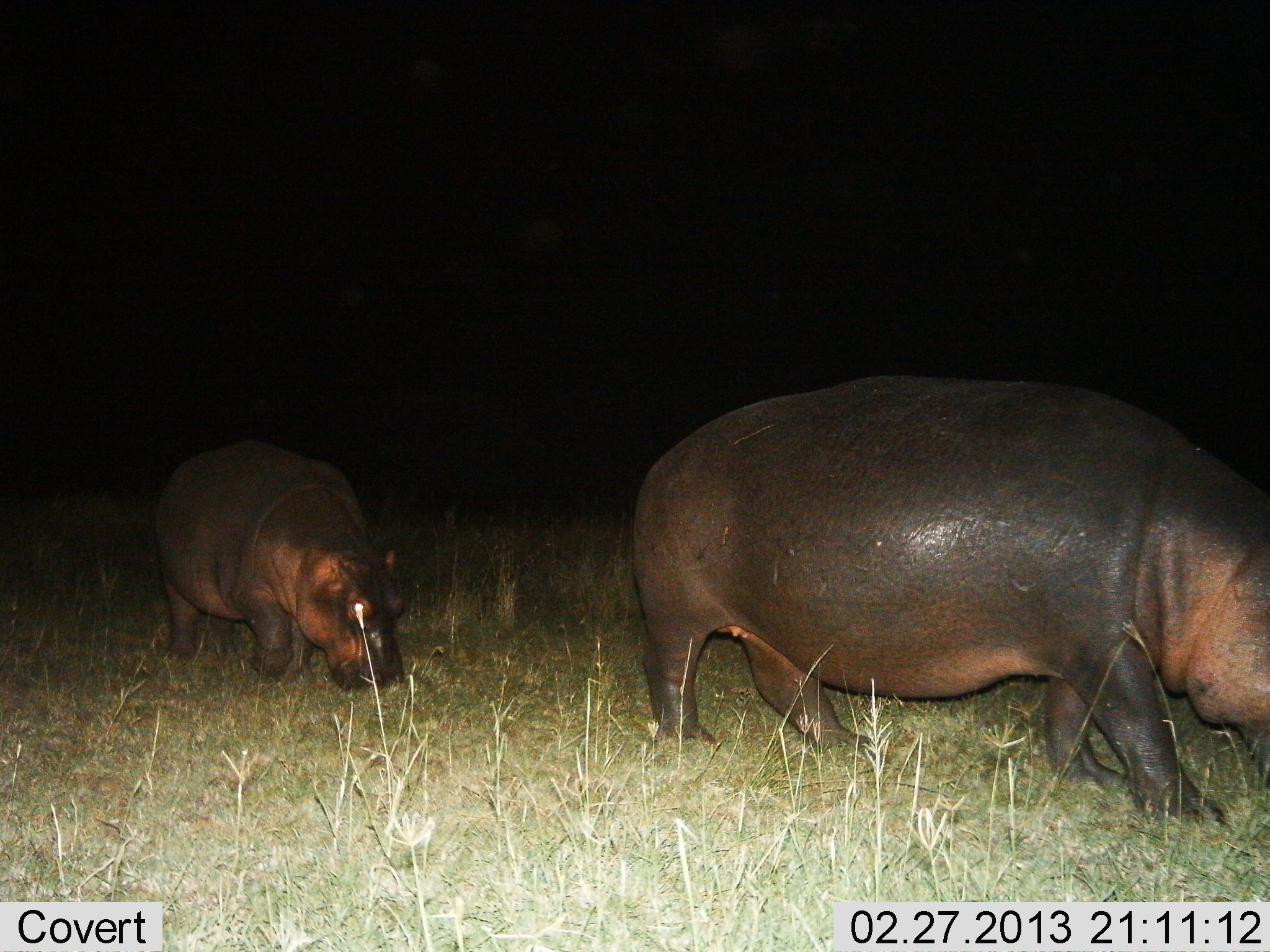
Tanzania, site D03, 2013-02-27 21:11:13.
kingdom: Animalia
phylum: Chordata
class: Mammalia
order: Artiodactyla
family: Hippopotamidae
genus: Hippopotamus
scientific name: Hippopotamus amphibius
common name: hippopotamus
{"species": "hippopotamus (Hippopotamus amphibius)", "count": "2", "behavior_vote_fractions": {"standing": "18%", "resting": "0%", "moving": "46%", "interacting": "4%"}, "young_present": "43%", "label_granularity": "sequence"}